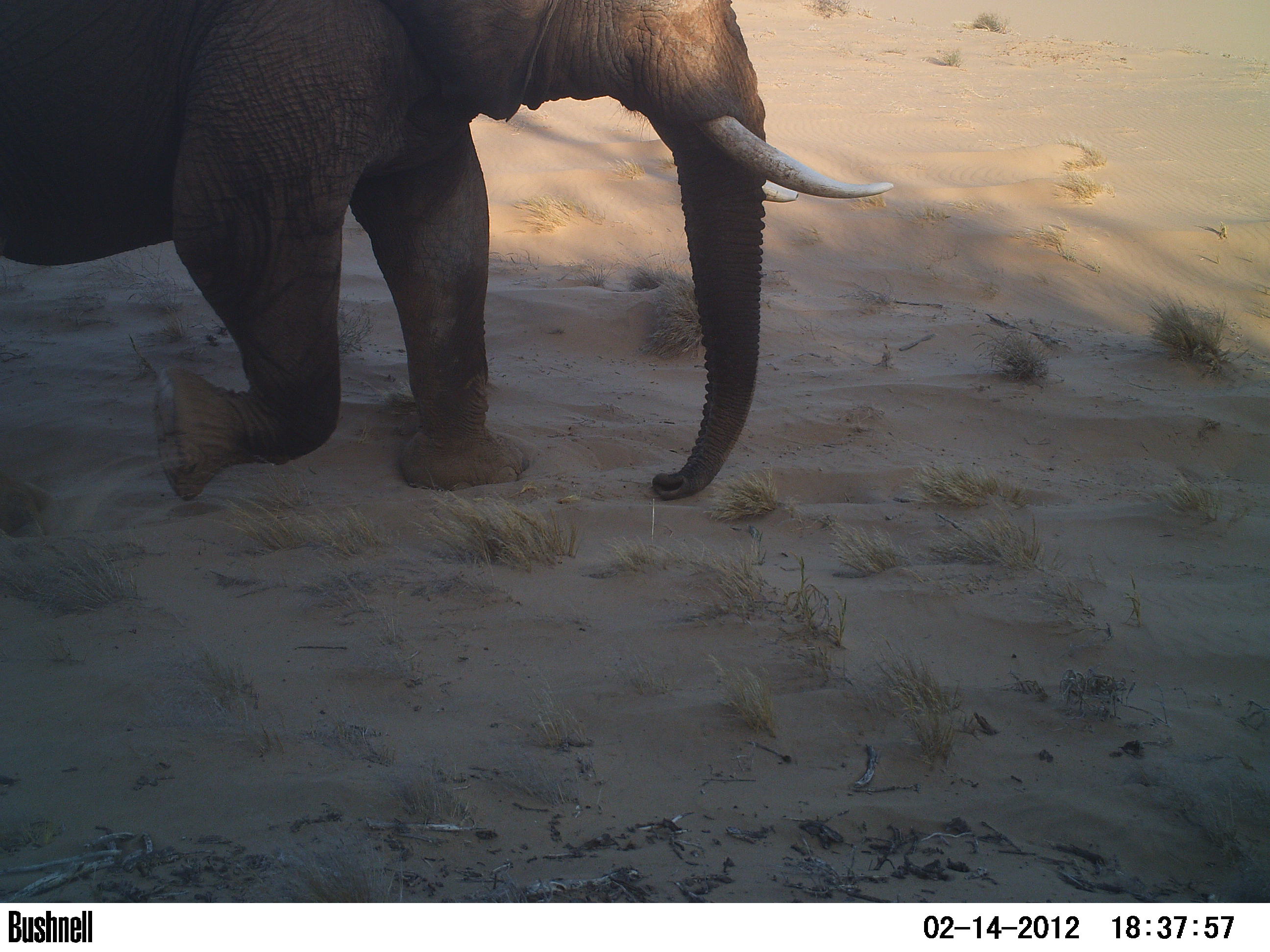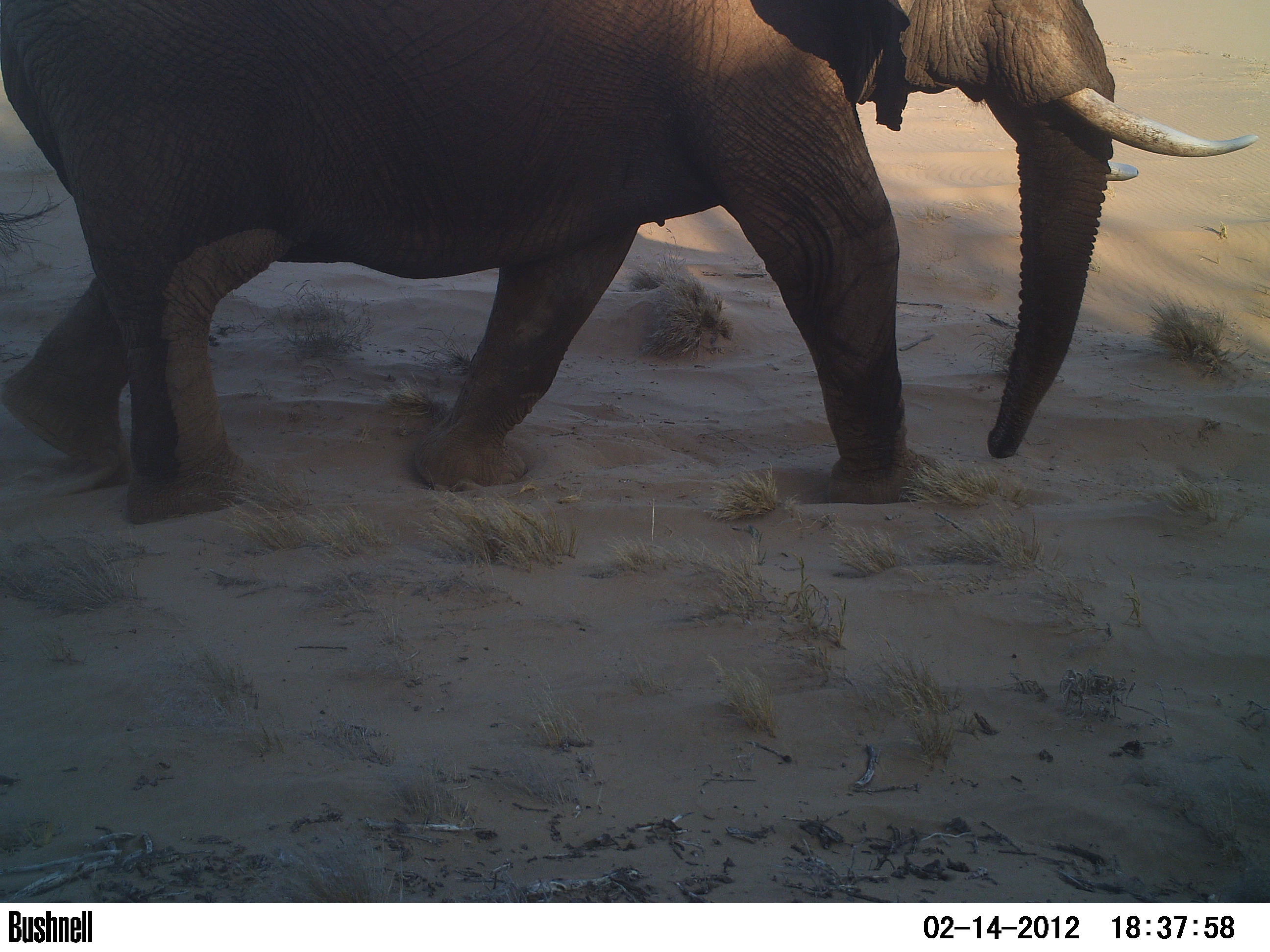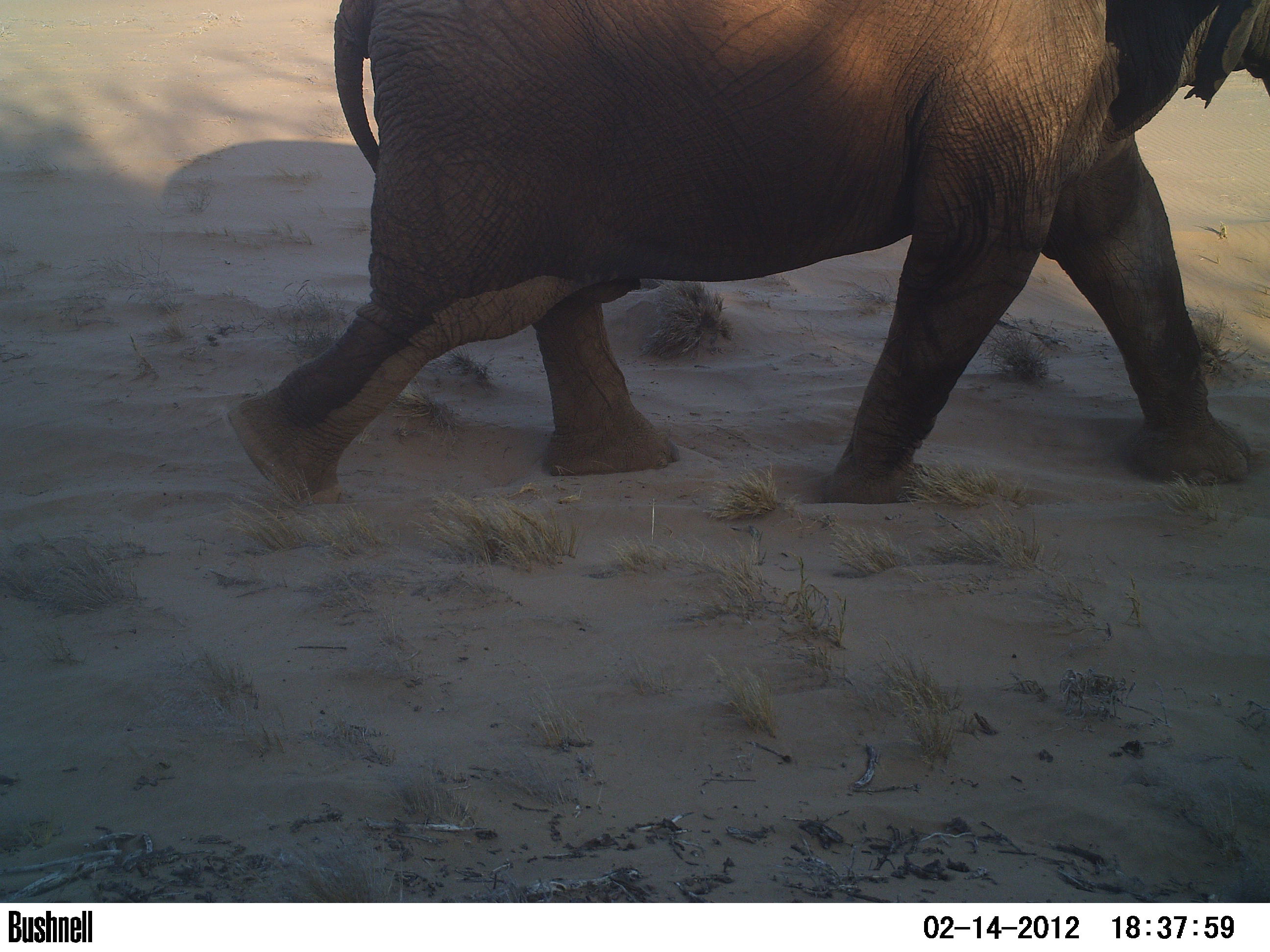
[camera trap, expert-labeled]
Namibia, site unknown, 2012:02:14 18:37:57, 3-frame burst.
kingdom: Animalia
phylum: Chordata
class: Mammalia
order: Proboscidea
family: Elephantidae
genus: Loxodonta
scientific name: Loxodonta africana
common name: african elephant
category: loxodanta africana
Loxodanta africana (african elephant) (Loxodonta africana).